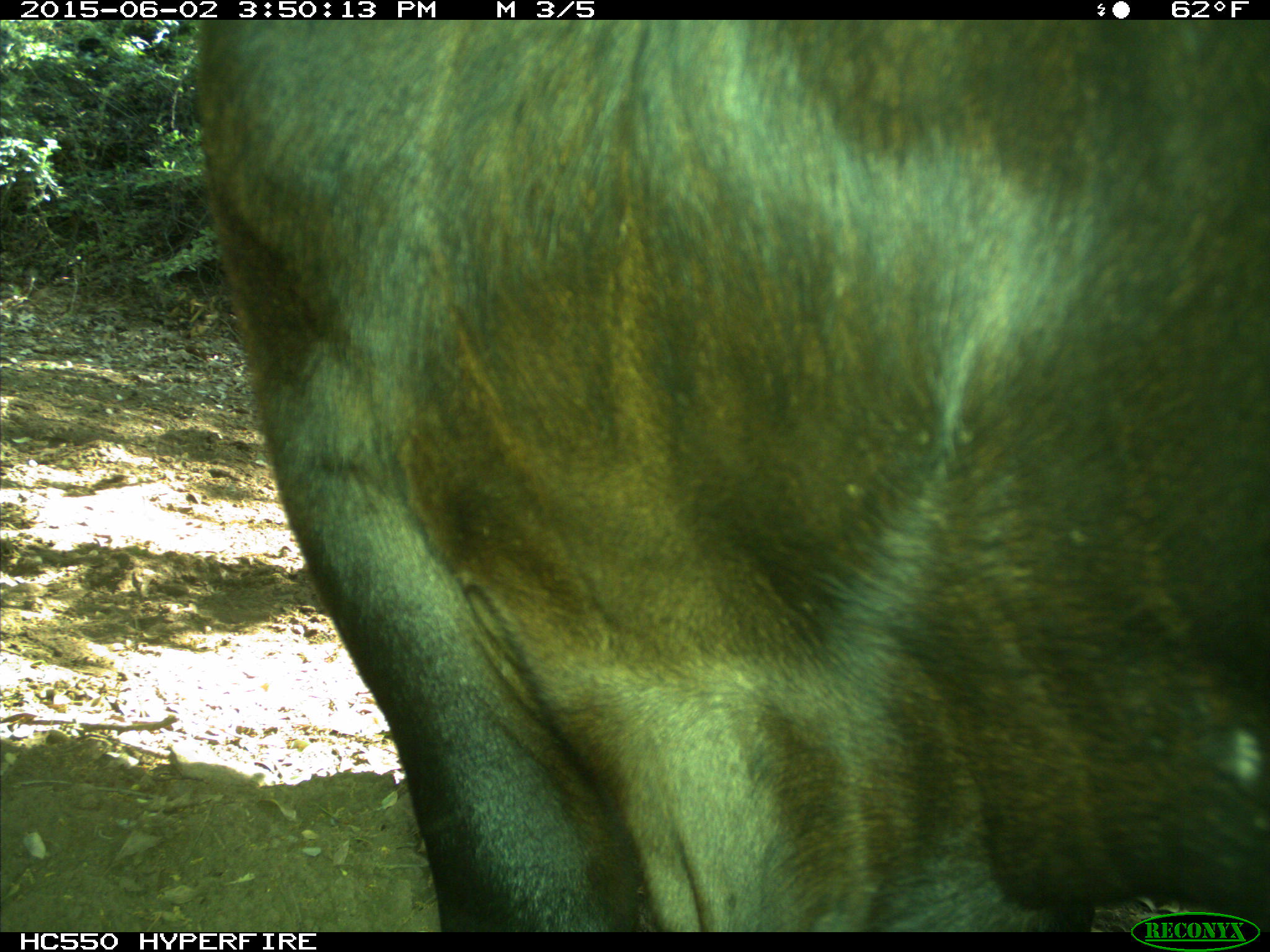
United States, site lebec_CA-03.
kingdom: Animalia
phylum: Chordata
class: Mammalia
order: Artiodactyla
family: Bovidae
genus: Bos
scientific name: Bos taurus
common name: domestic cow